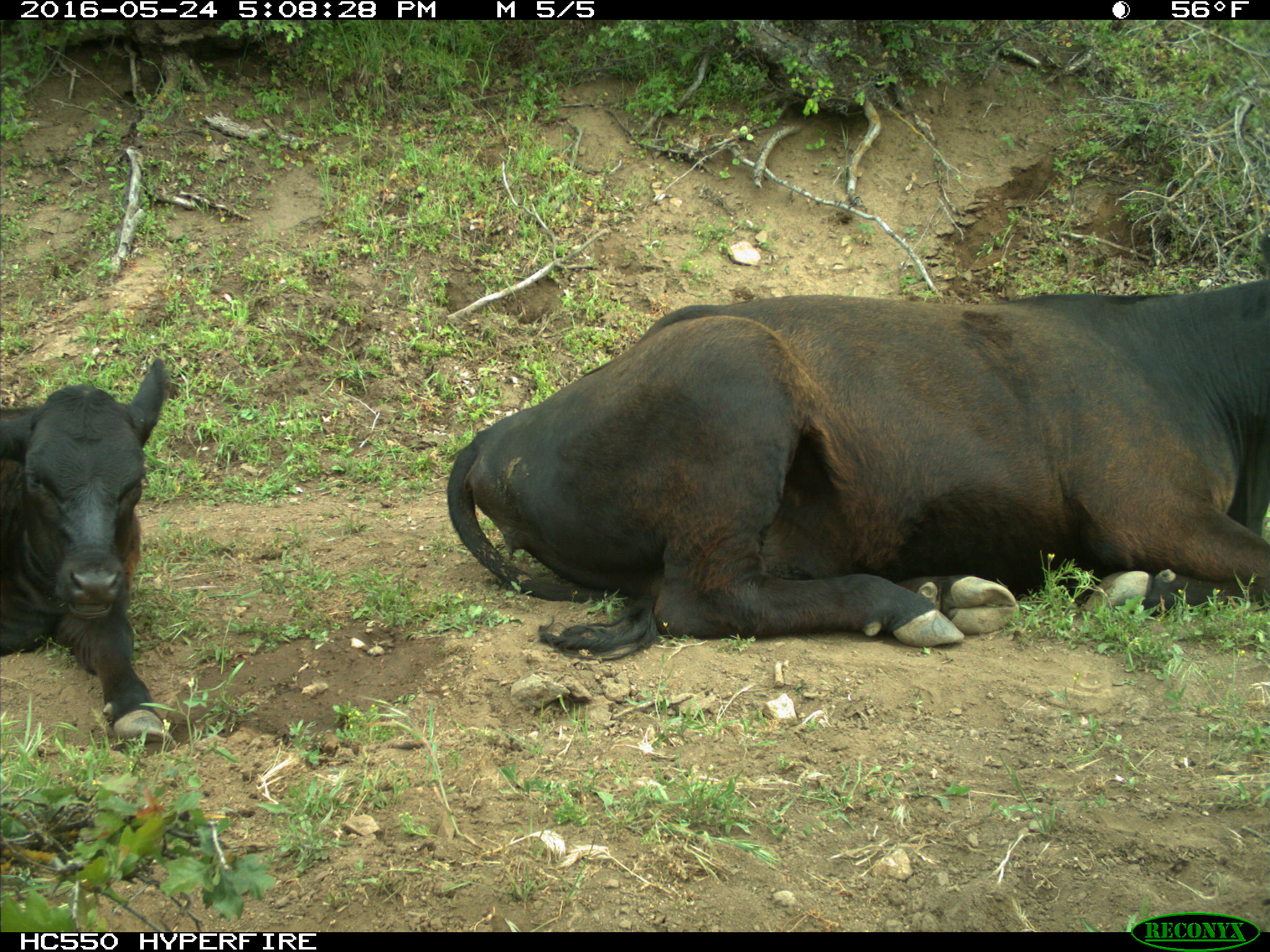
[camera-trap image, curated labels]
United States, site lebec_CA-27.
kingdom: Animalia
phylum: Chordata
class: Mammalia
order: Artiodactyla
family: Bovidae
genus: Bos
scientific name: Bos taurus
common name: domestic cow